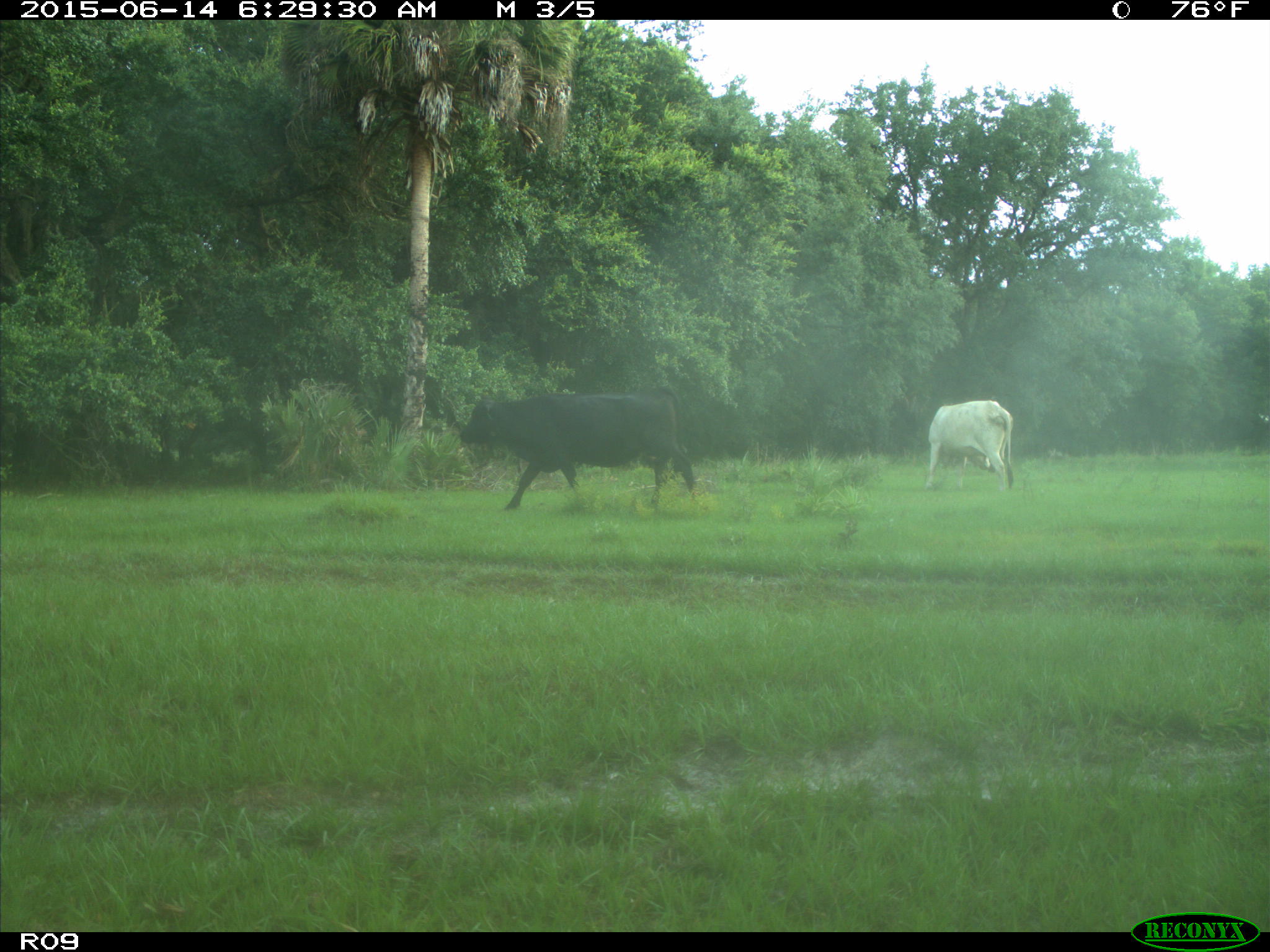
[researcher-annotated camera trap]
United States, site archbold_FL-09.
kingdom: Animalia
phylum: Chordata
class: Mammalia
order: Artiodactyla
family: Bovidae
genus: Bos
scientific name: Bos taurus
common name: domestic cow